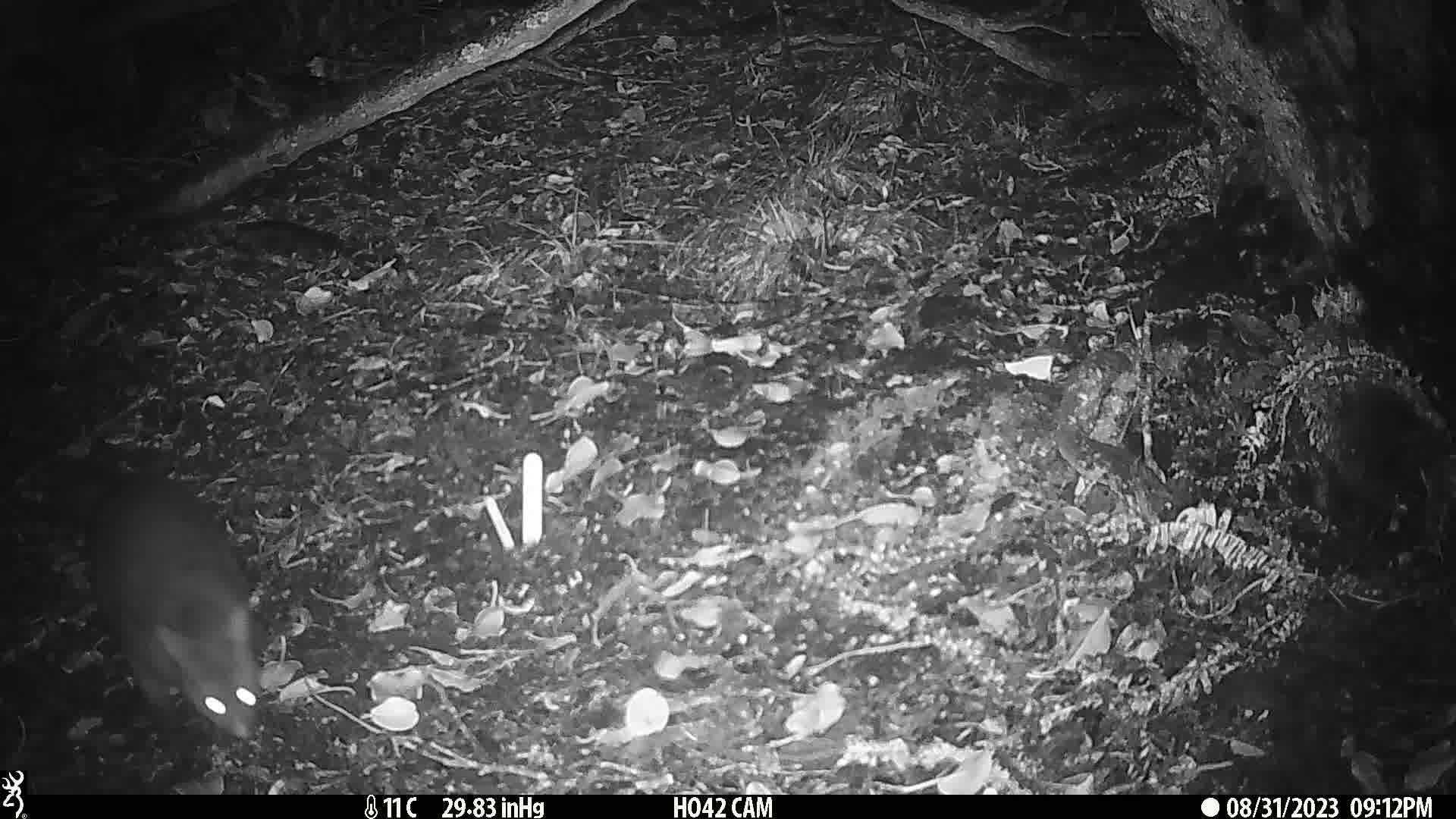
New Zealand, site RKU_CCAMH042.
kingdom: Animalia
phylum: Chordata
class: Mammalia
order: Diprotodontia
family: Phalangeridae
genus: Trichosurus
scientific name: Trichosurus vulpecula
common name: common brushtail possum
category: possum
Possum (common brushtail possum) (Trichosurus vulpecula).